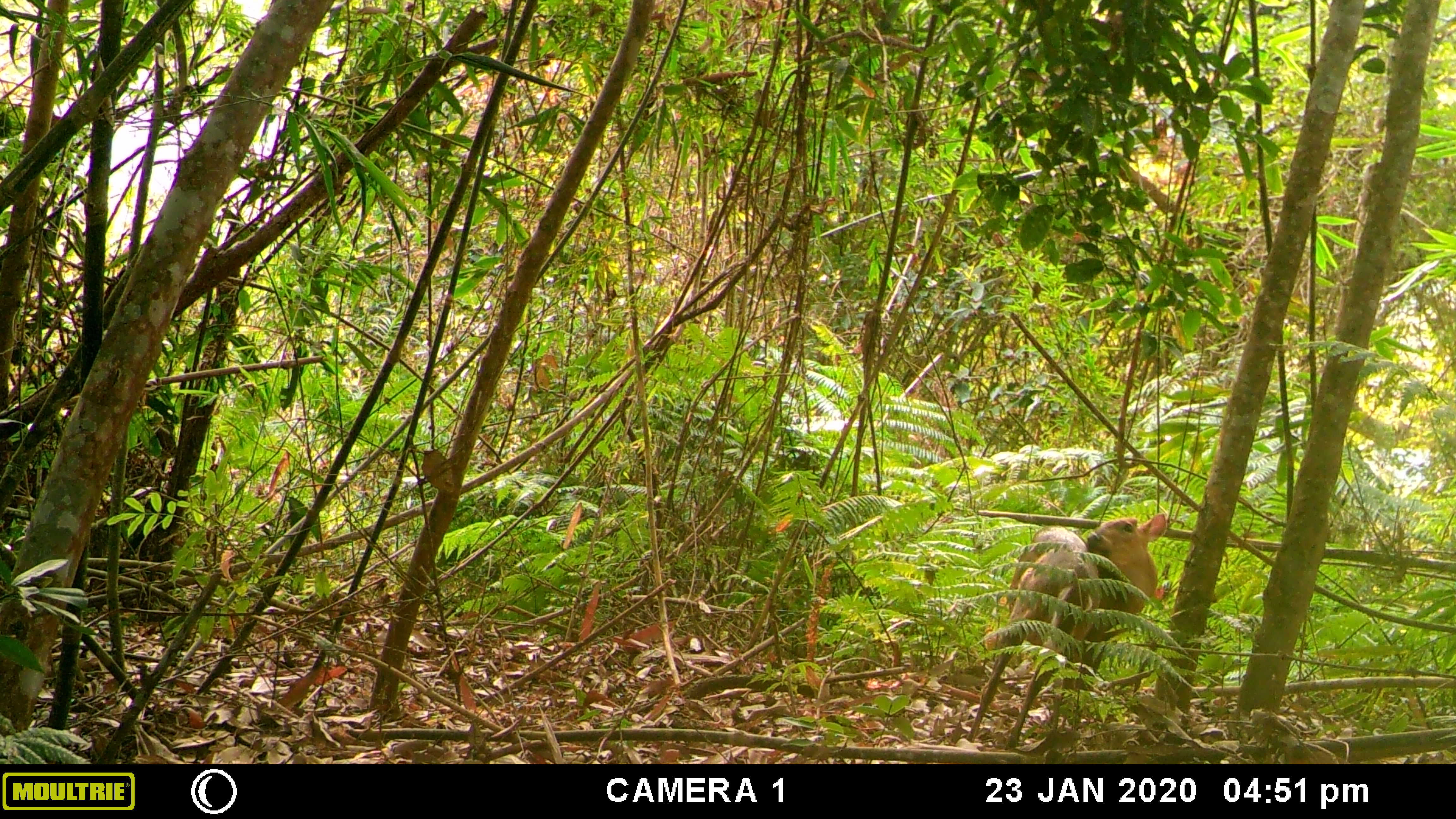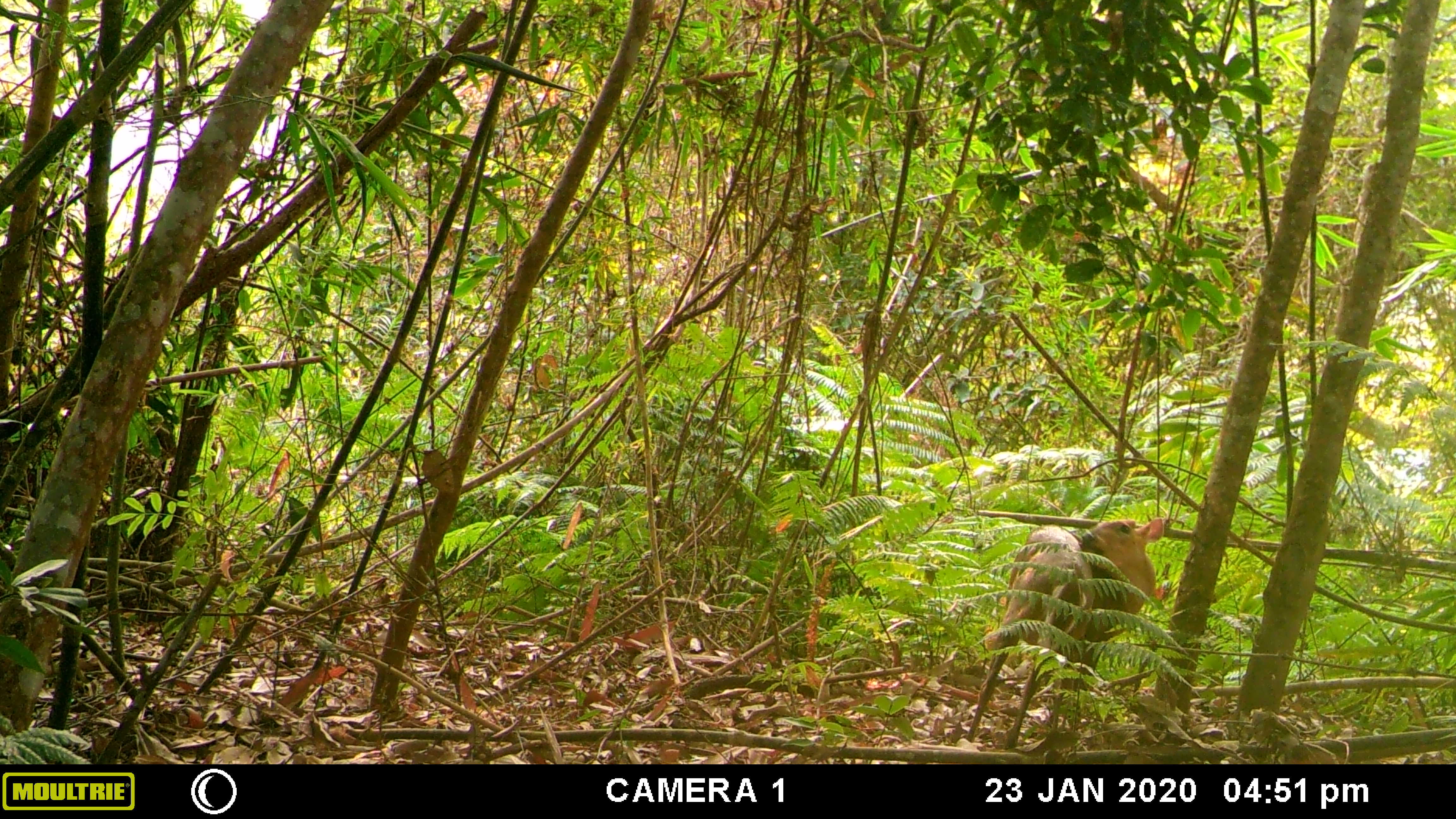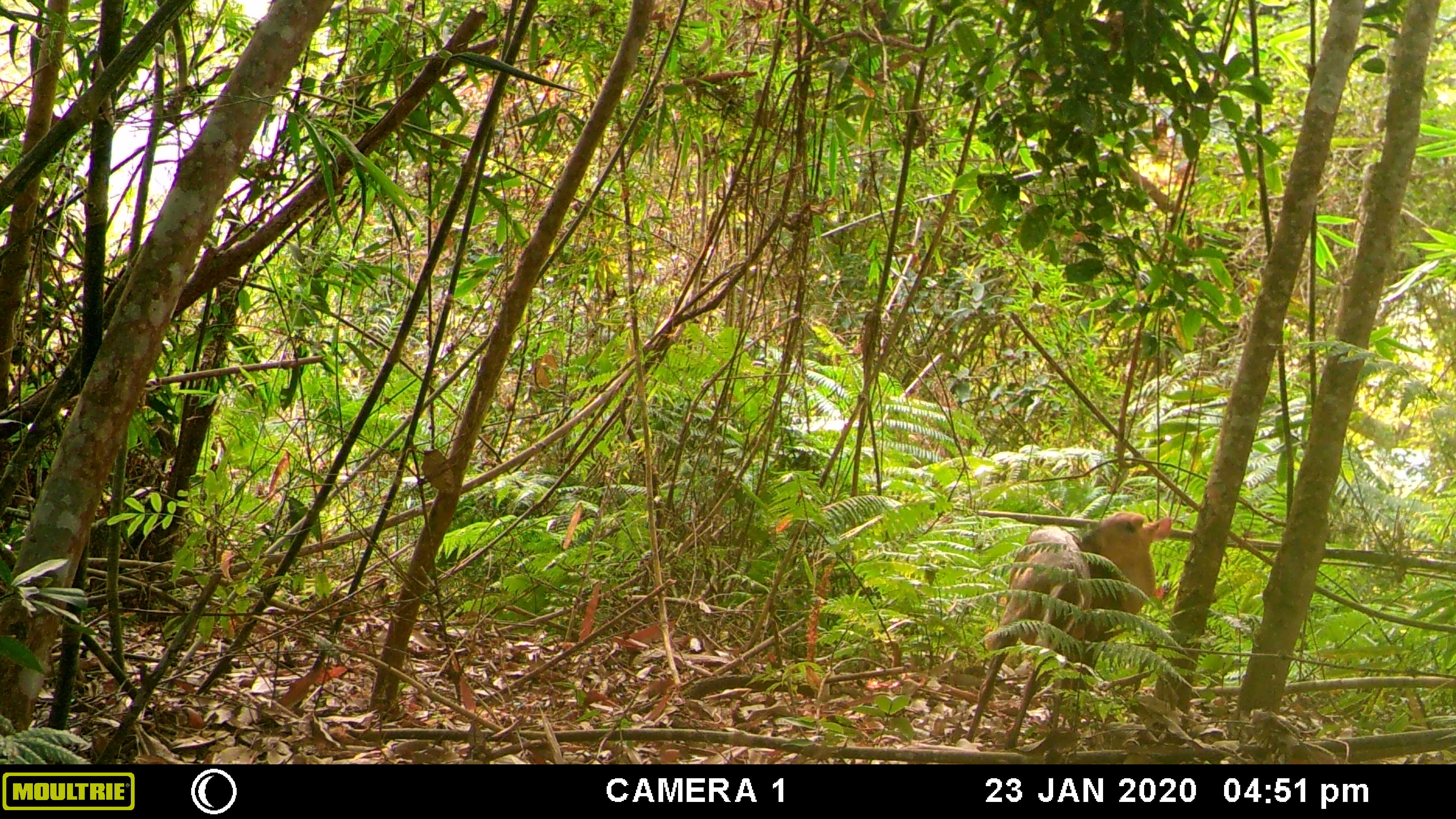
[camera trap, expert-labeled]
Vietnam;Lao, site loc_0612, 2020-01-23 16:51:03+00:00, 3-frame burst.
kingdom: Animalia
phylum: Chordata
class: Mammalia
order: Artiodactyla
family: Cervidae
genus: Muntiacus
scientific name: Muntiacus rooseveltorum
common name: roosevelt's muntjac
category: roosevelts muntjac group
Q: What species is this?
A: Roosevelts muntjac group (roosevelt's muntjac) (Muntiacus rooseveltorum).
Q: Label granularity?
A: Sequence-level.